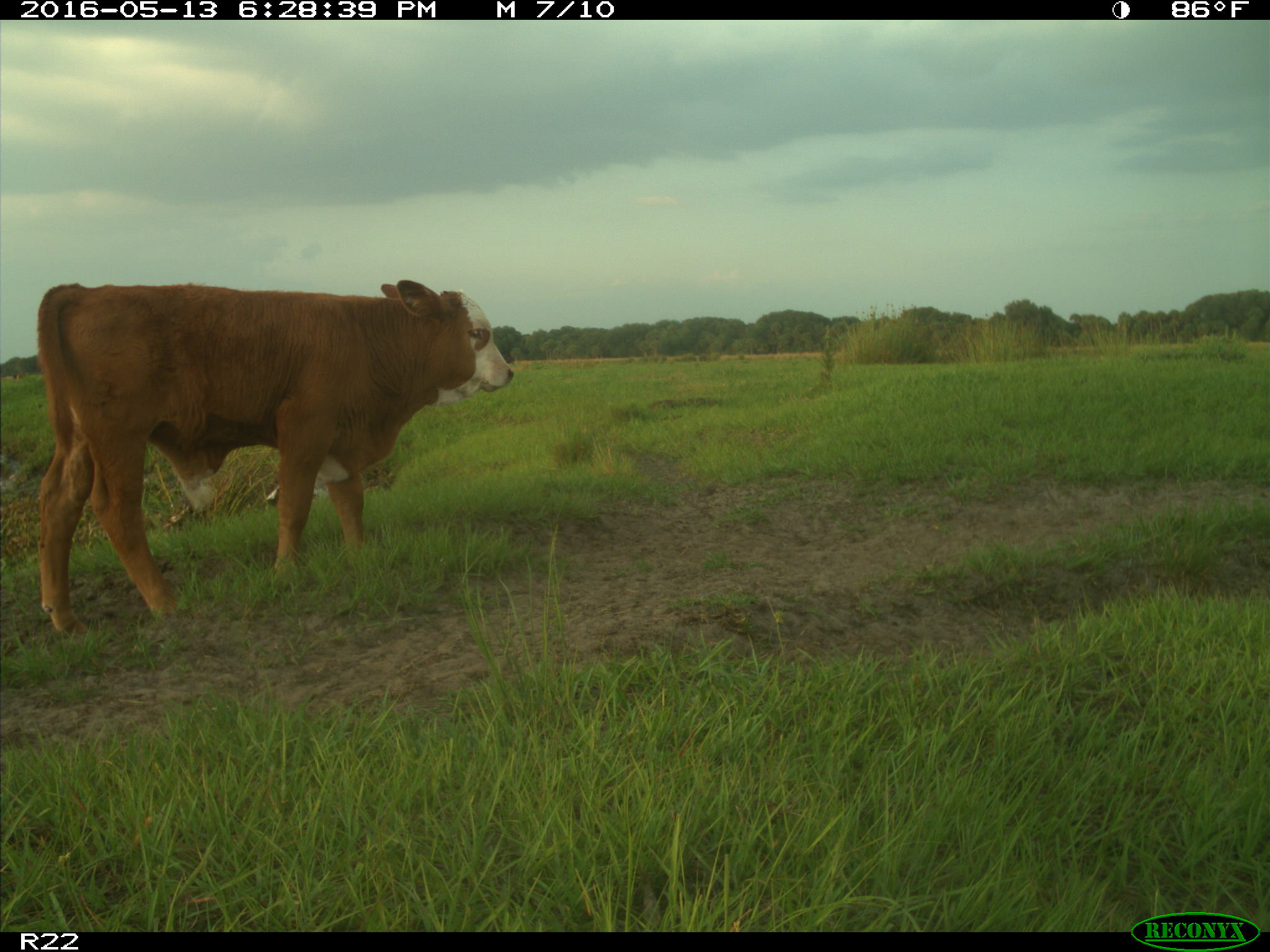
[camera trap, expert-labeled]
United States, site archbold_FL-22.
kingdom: Animalia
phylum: Chordata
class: Mammalia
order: Artiodactyla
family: Bovidae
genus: Bos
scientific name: Bos taurus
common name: domestic cow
Bos taurus (domestic cow).